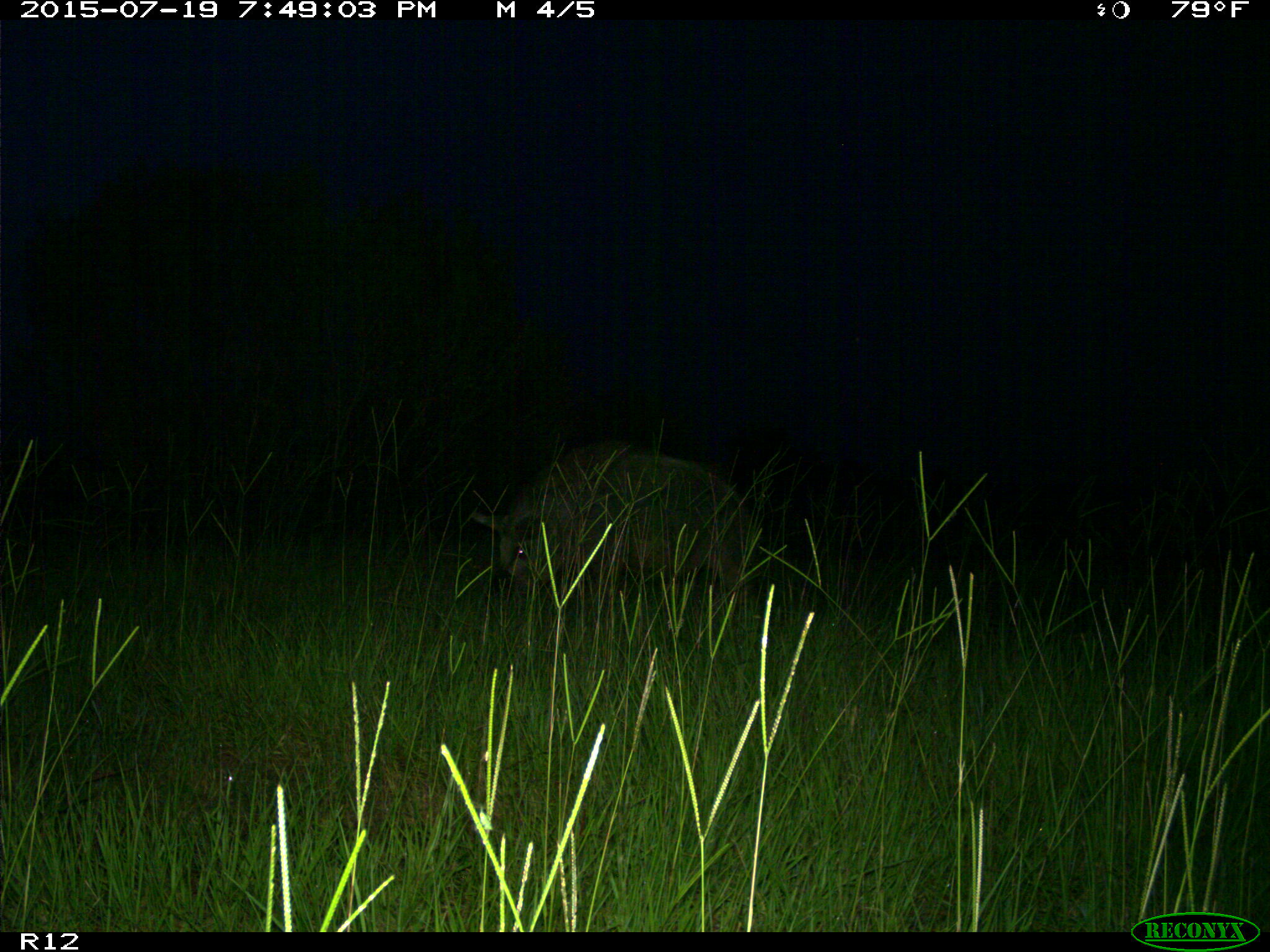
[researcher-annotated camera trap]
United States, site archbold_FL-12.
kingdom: Animalia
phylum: Chordata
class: Mammalia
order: Artiodactyla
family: Suidae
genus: Sus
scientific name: Sus scrofa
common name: wild boar